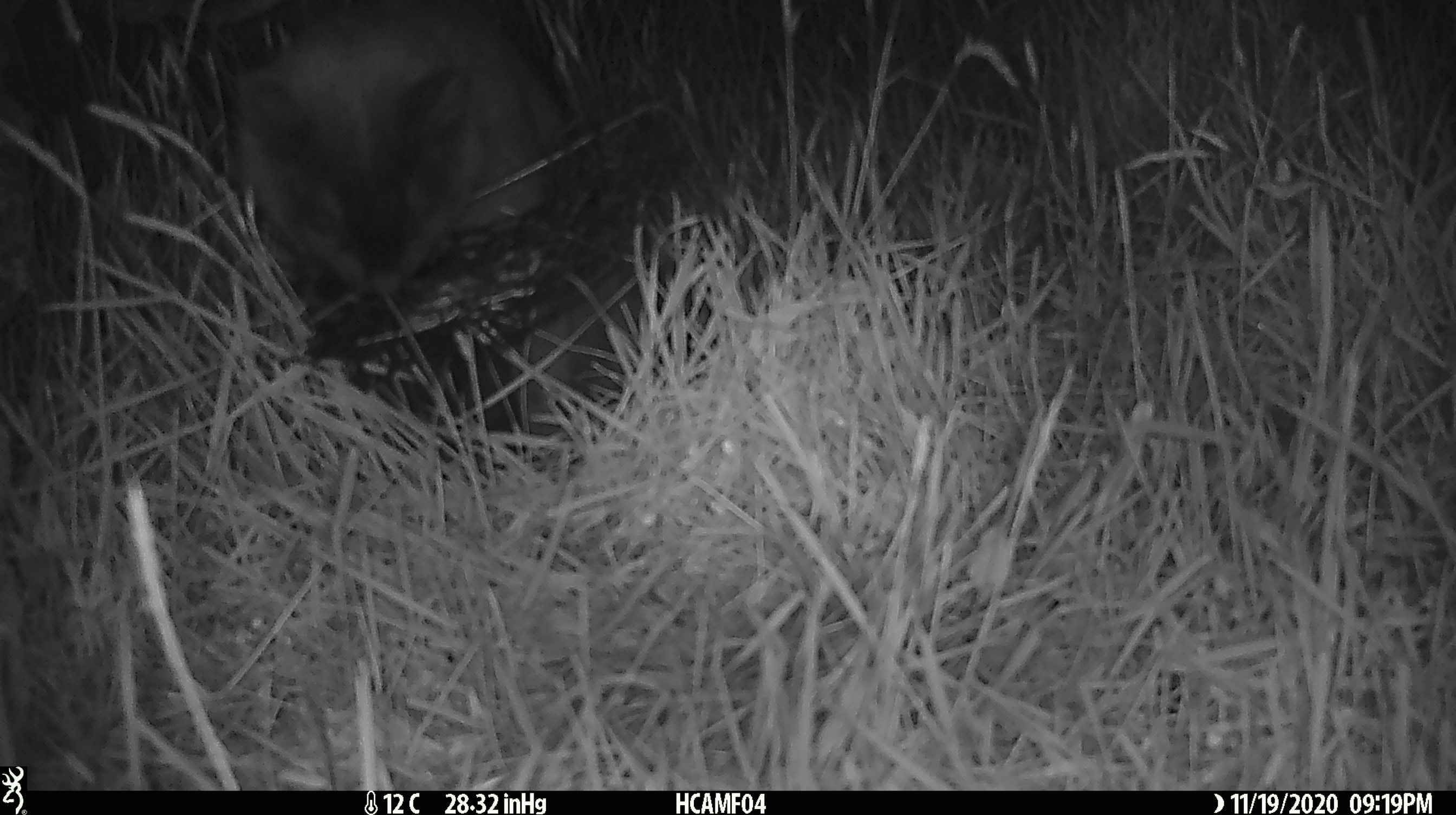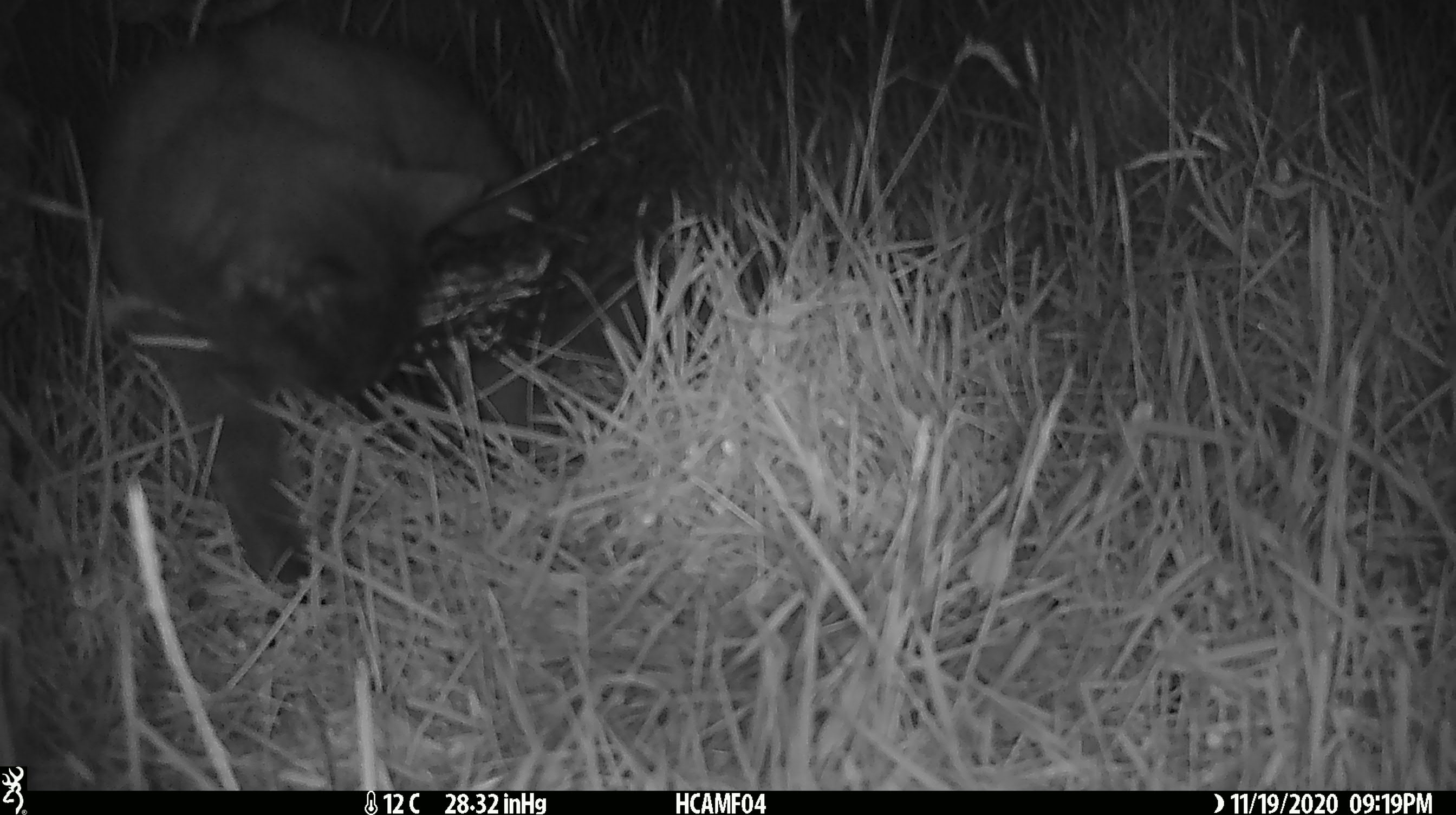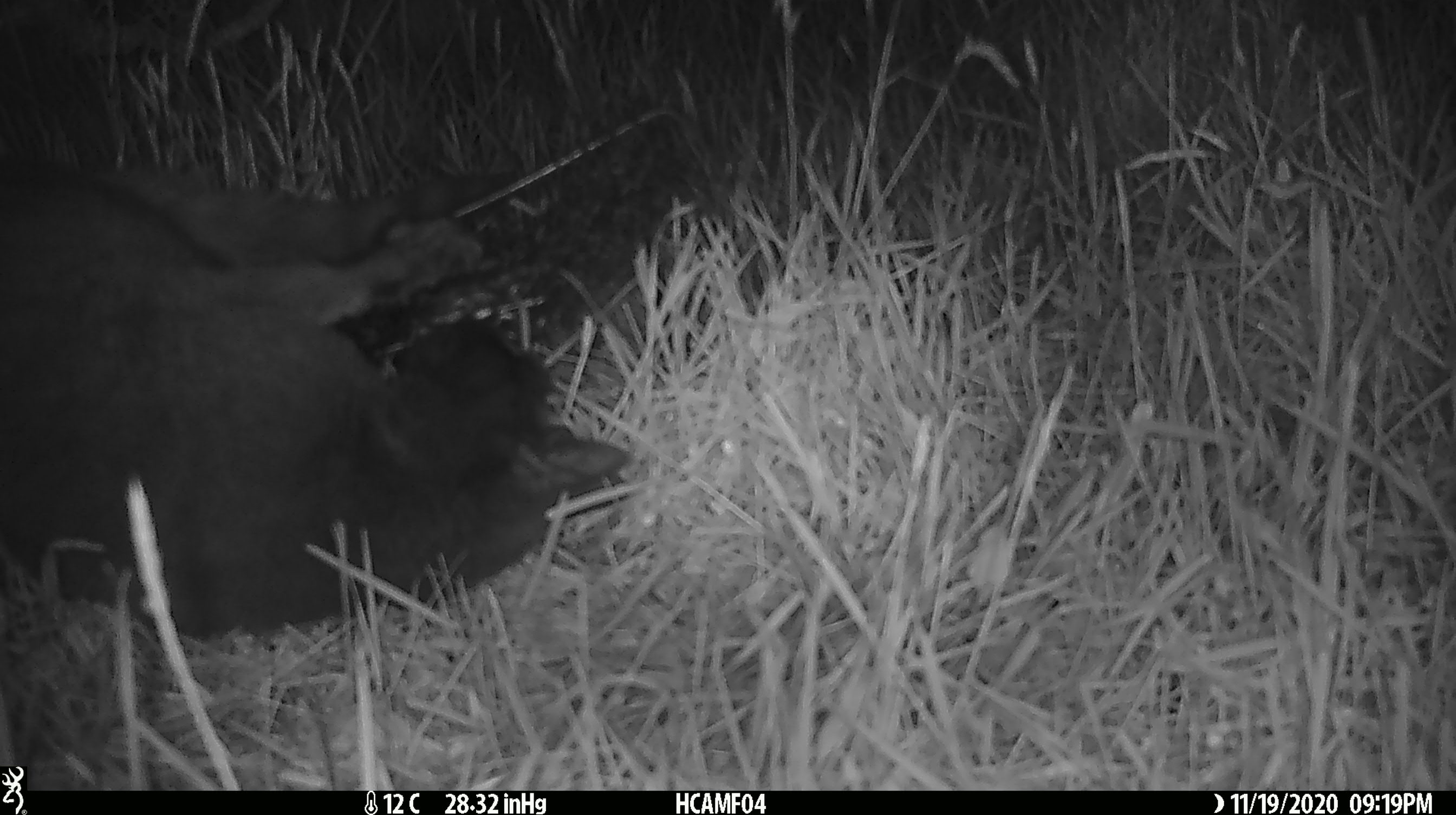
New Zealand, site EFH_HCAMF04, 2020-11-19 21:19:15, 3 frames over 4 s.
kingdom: Animalia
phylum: Chordata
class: Mammalia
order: Carnivora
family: Felidae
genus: Felis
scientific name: Felis catus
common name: domestic cat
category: cat